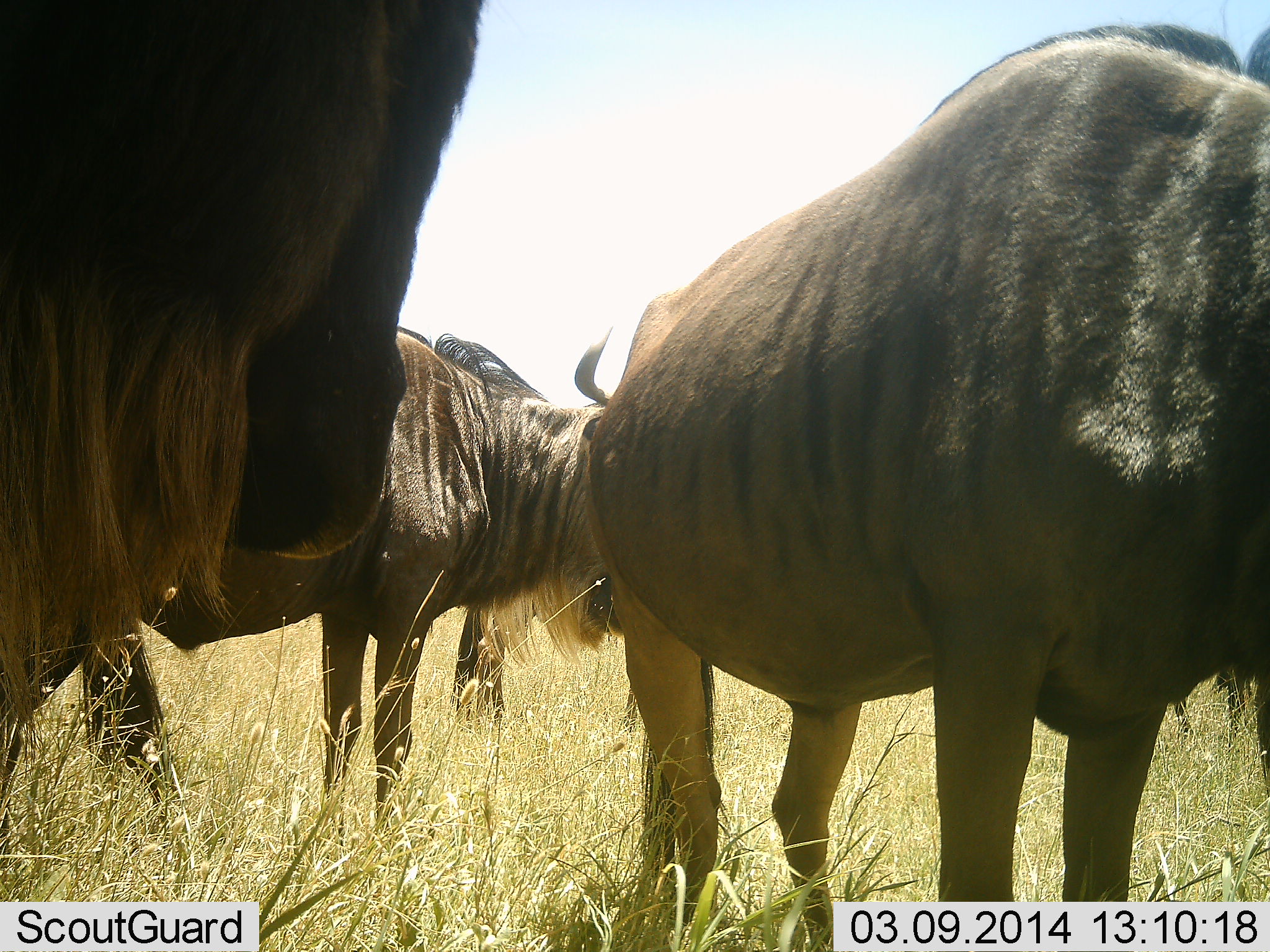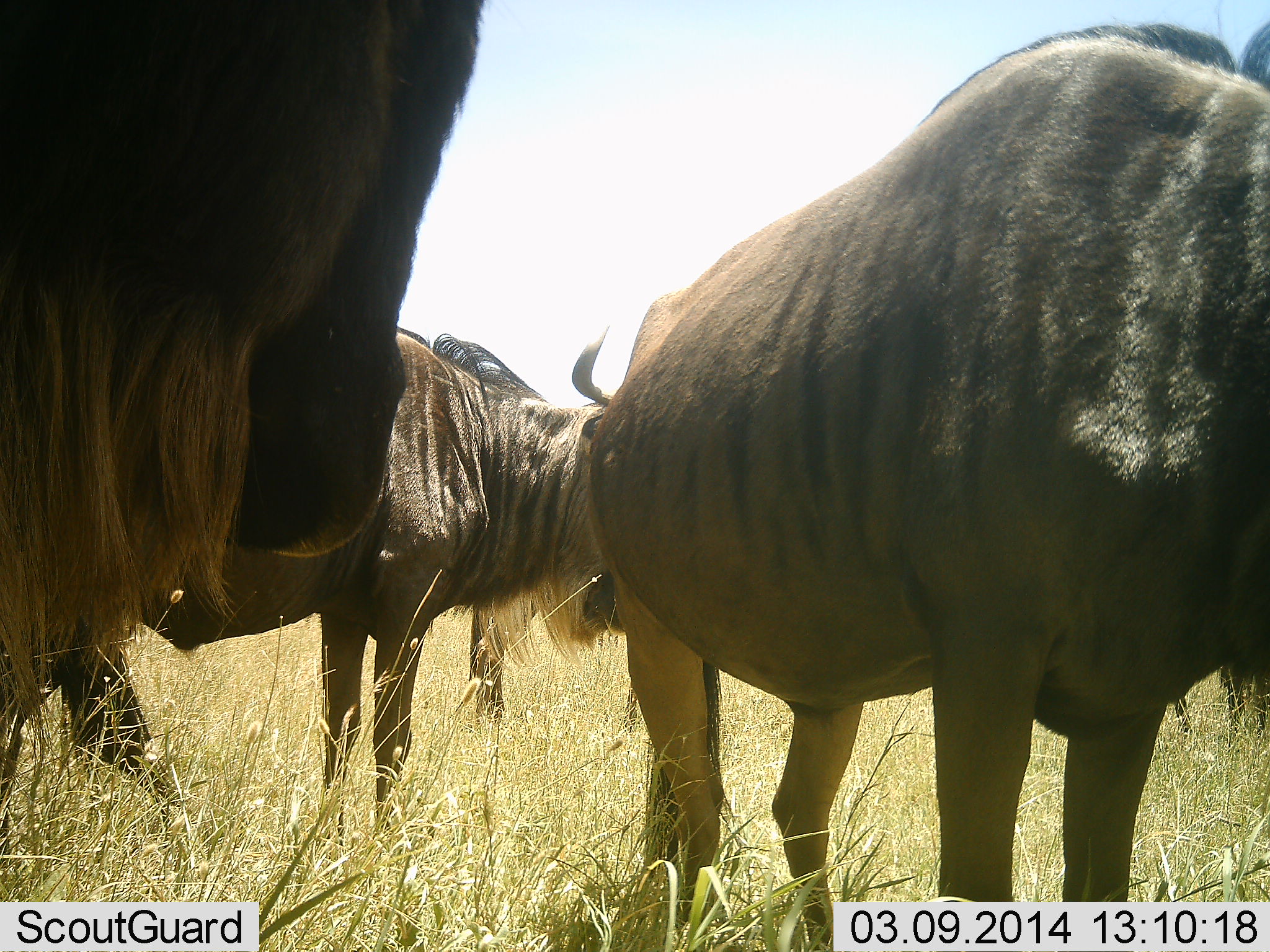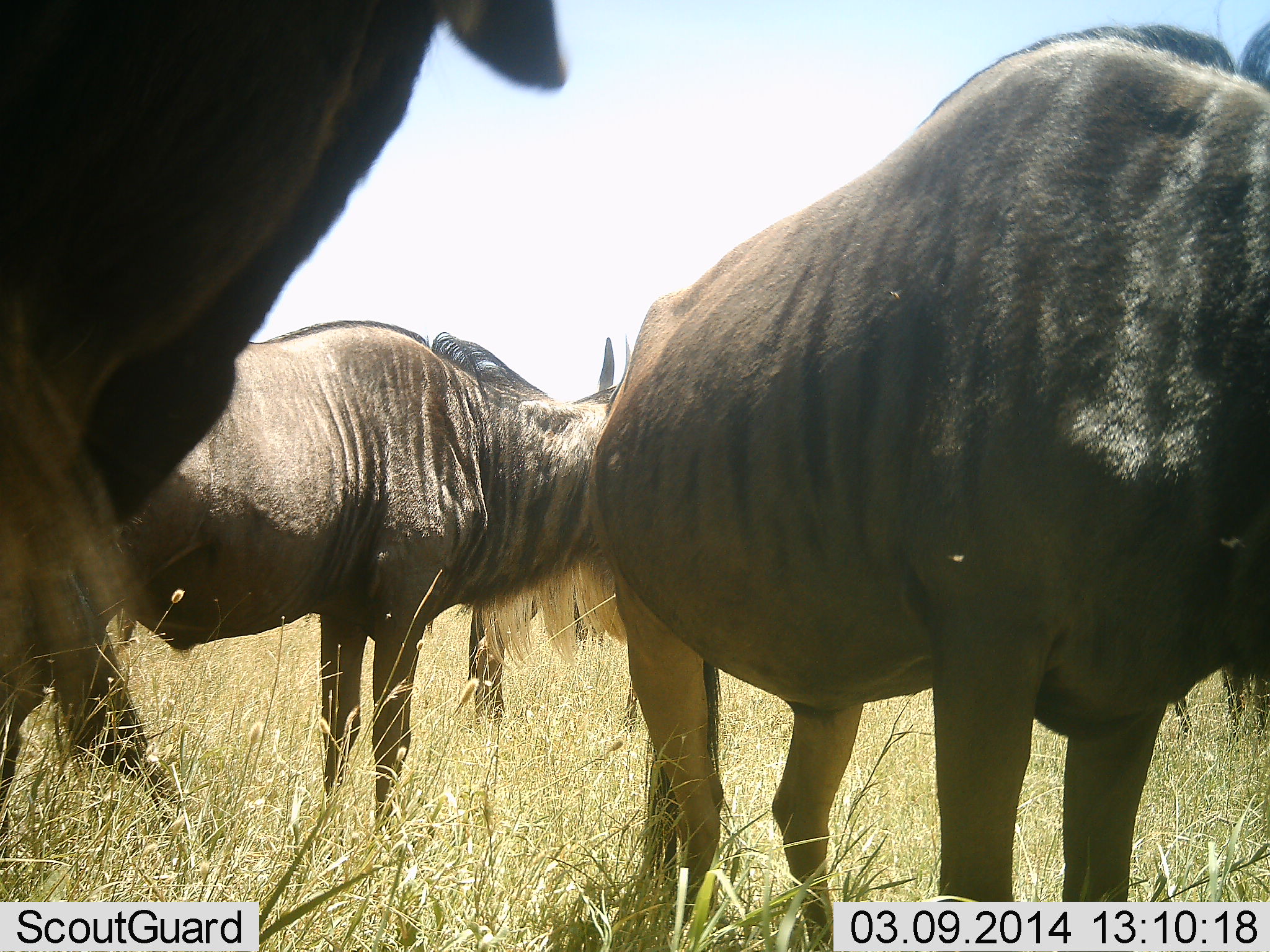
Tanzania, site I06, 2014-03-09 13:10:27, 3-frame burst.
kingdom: Animalia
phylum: Chordata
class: Mammalia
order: Artiodactyla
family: Bovidae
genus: Connochaetes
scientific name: Connochaetes taurinus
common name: blue wildebeest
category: wildebeest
Wildebeest (blue wildebeest) (Connochaetes taurinus), count 4. Behavior (volunteer vote fractions): standing 90%, resting 20%, moving 0%, interacting 0%. Young present (vote fraction): 0%. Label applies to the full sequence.